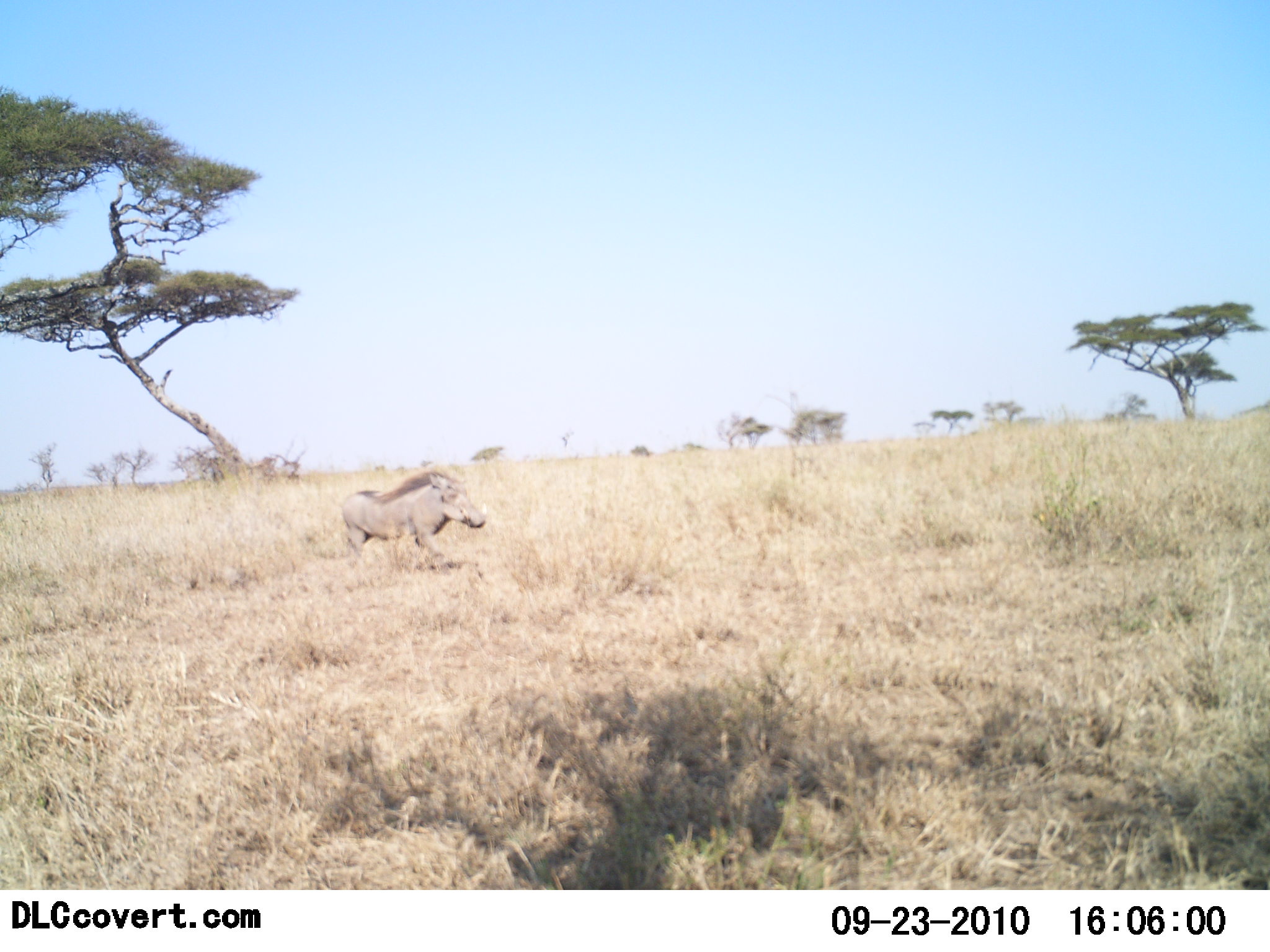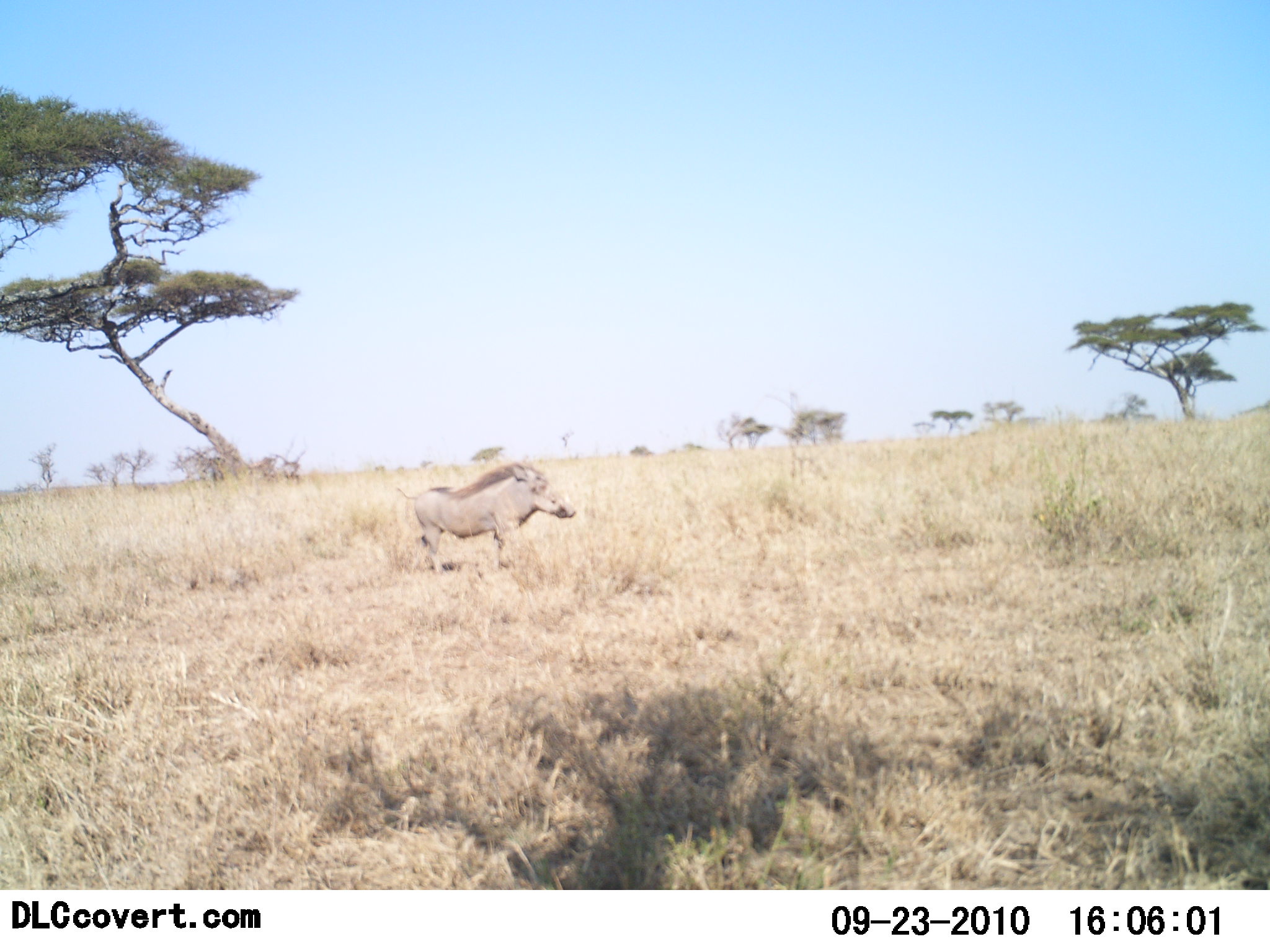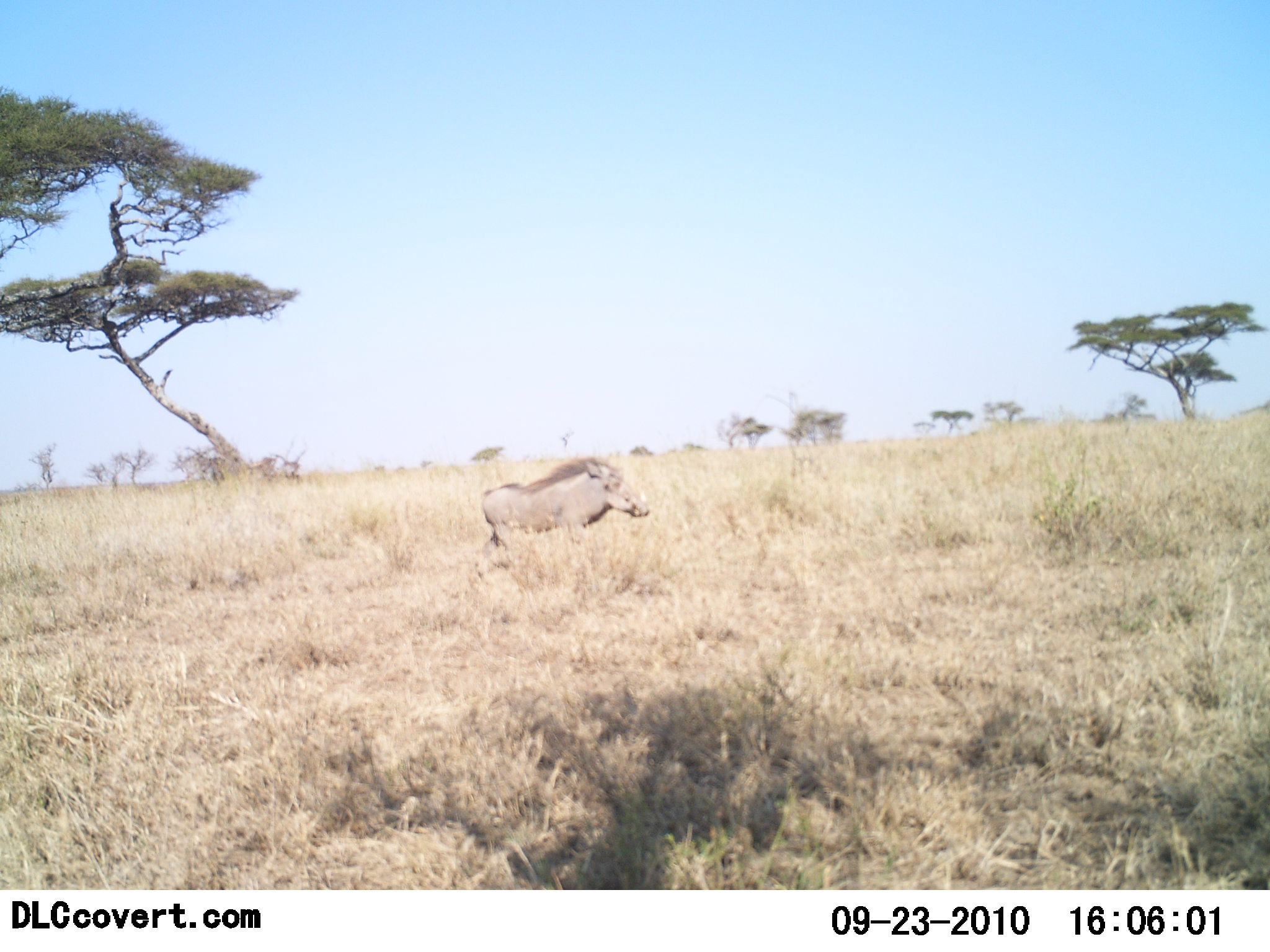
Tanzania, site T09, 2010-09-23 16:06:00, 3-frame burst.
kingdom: Animalia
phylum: Chordata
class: Mammalia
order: Artiodactyla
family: Suidae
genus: Phacochoerus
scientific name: Phacochoerus africanus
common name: warthog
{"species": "warthog (Phacochoerus africanus)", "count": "1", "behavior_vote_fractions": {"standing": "6%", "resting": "0%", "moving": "94%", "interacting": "0%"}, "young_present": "0%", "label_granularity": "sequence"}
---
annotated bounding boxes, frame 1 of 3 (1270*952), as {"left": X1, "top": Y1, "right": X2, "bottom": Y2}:
animal: {"left": 339, "top": 468, "right": 486, "bottom": 577}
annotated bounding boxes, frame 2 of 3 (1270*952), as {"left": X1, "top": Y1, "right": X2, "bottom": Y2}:
animal: {"left": 395, "top": 460, "right": 578, "bottom": 576}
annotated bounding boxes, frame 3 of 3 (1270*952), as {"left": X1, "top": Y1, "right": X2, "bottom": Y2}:
animal: {"left": 474, "top": 455, "right": 650, "bottom": 574}